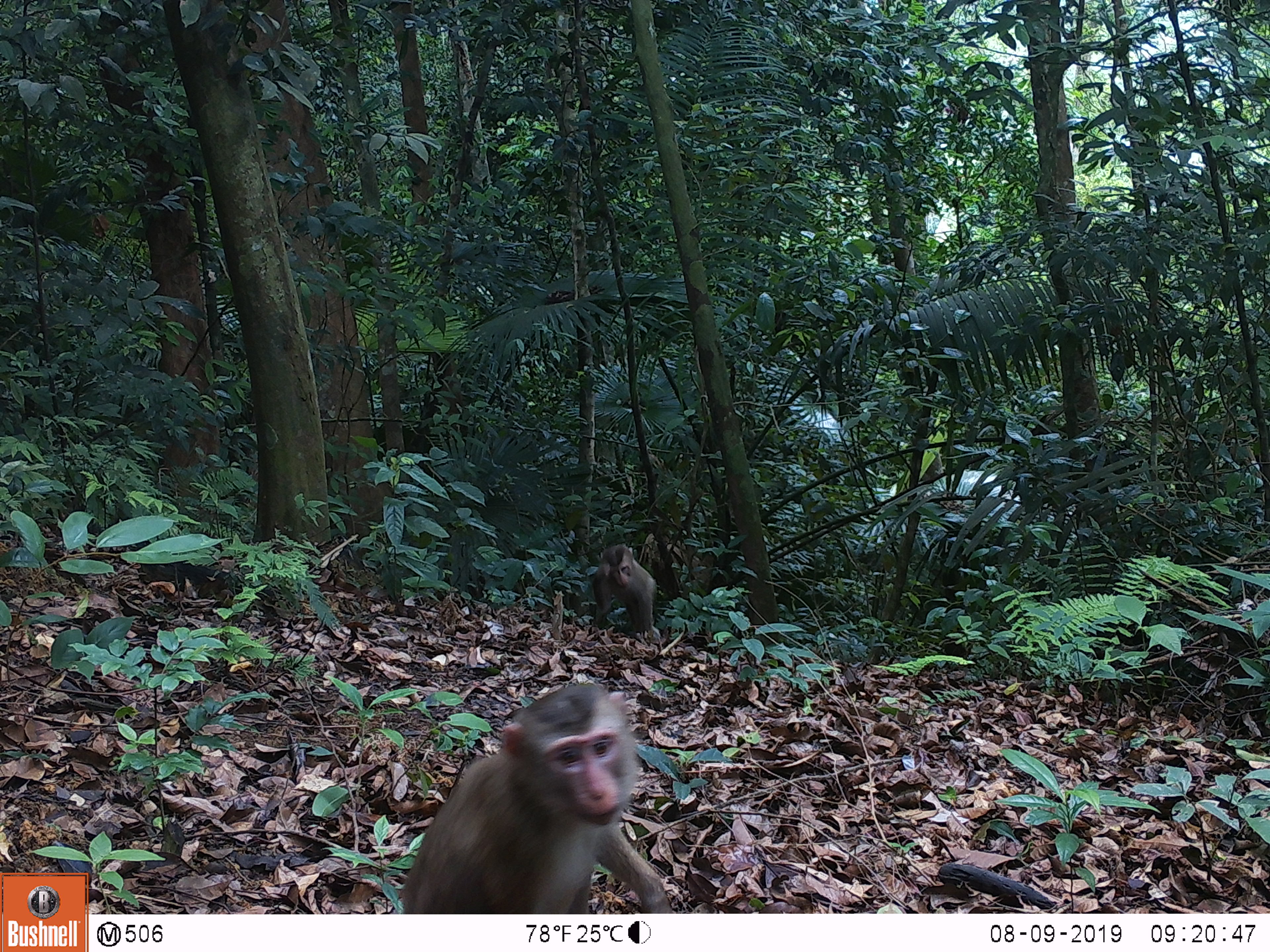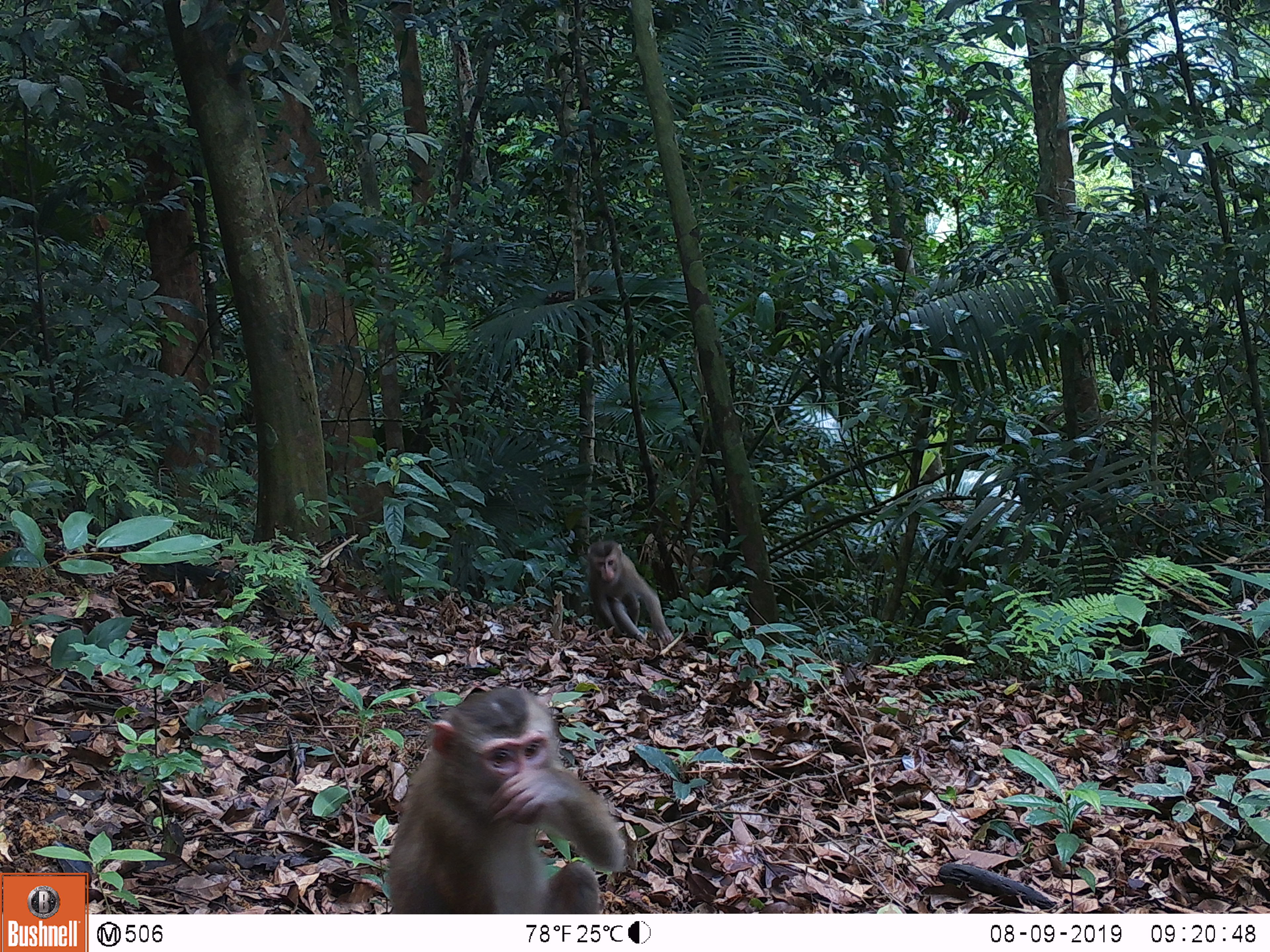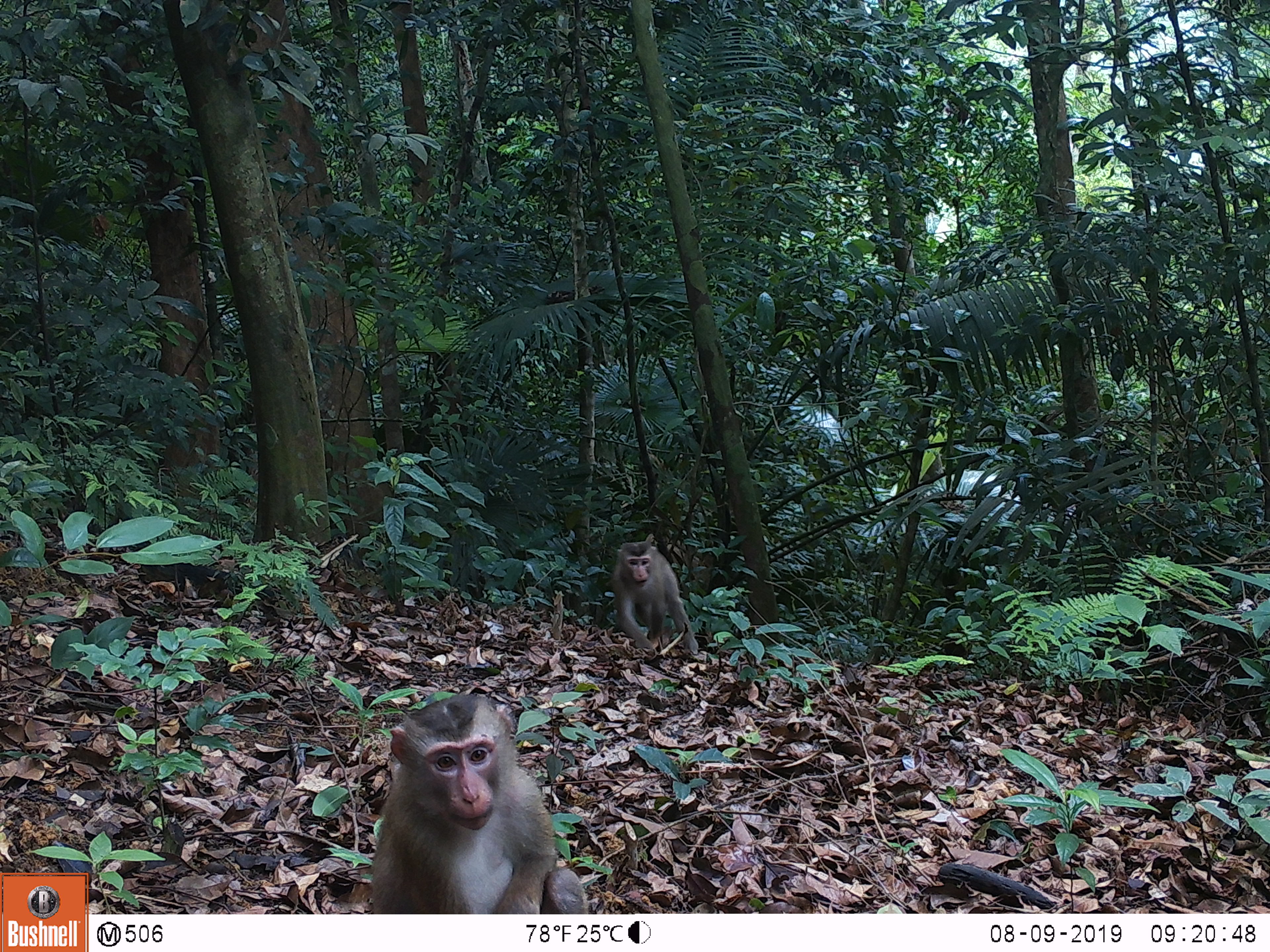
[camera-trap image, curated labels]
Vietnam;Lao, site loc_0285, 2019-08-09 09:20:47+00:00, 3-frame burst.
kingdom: Animalia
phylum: Chordata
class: Mammalia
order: Primates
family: Cercopithecidae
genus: Macaca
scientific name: Macaca nemestrina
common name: pig-tailed macaque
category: pig tailed macaque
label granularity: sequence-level